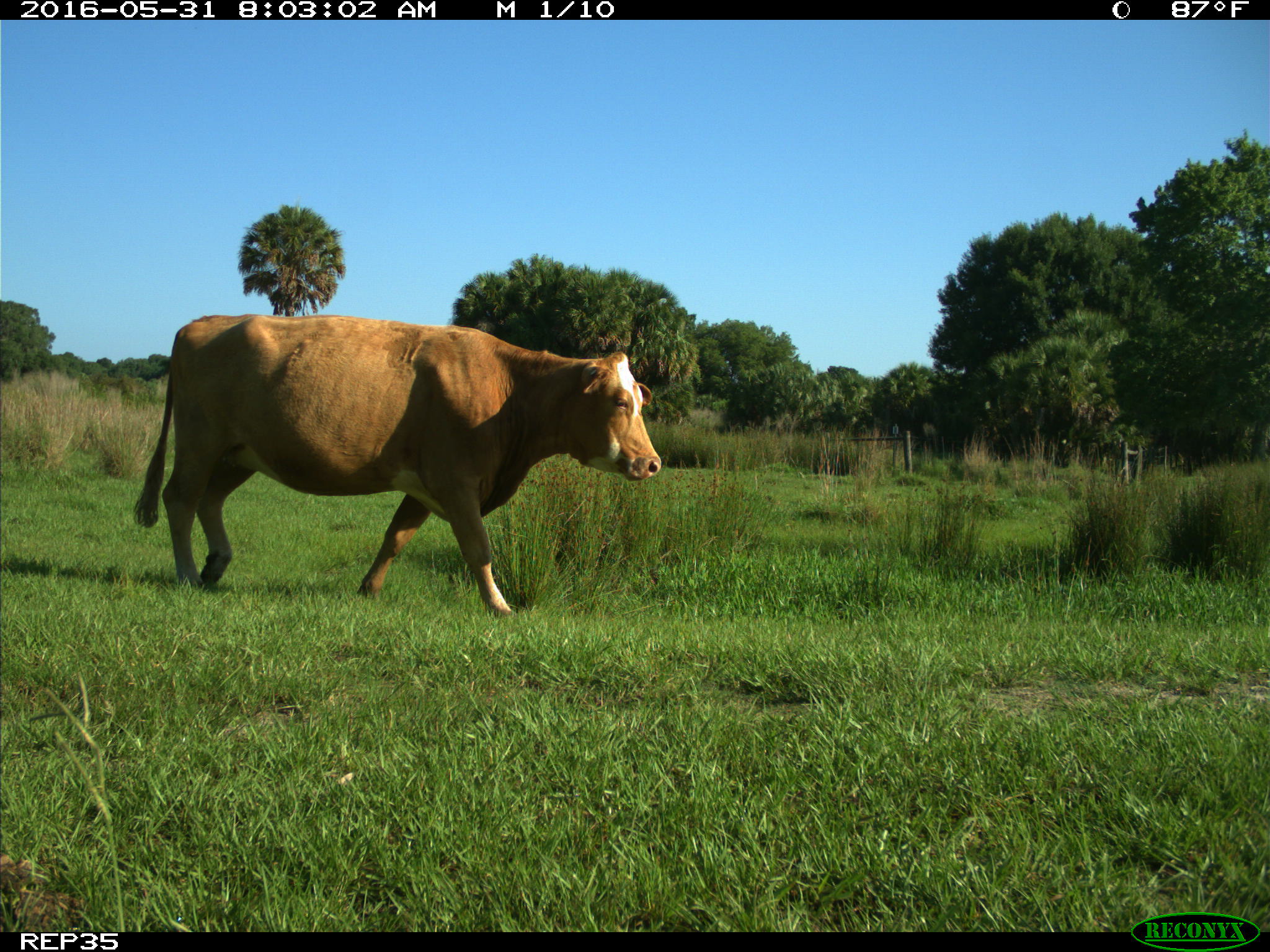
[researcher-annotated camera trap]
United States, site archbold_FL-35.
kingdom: Animalia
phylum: Chordata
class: Mammalia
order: Artiodactyla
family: Bovidae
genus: Bos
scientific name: Bos taurus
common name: domestic cow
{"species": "Bos taurus (domestic cow)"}